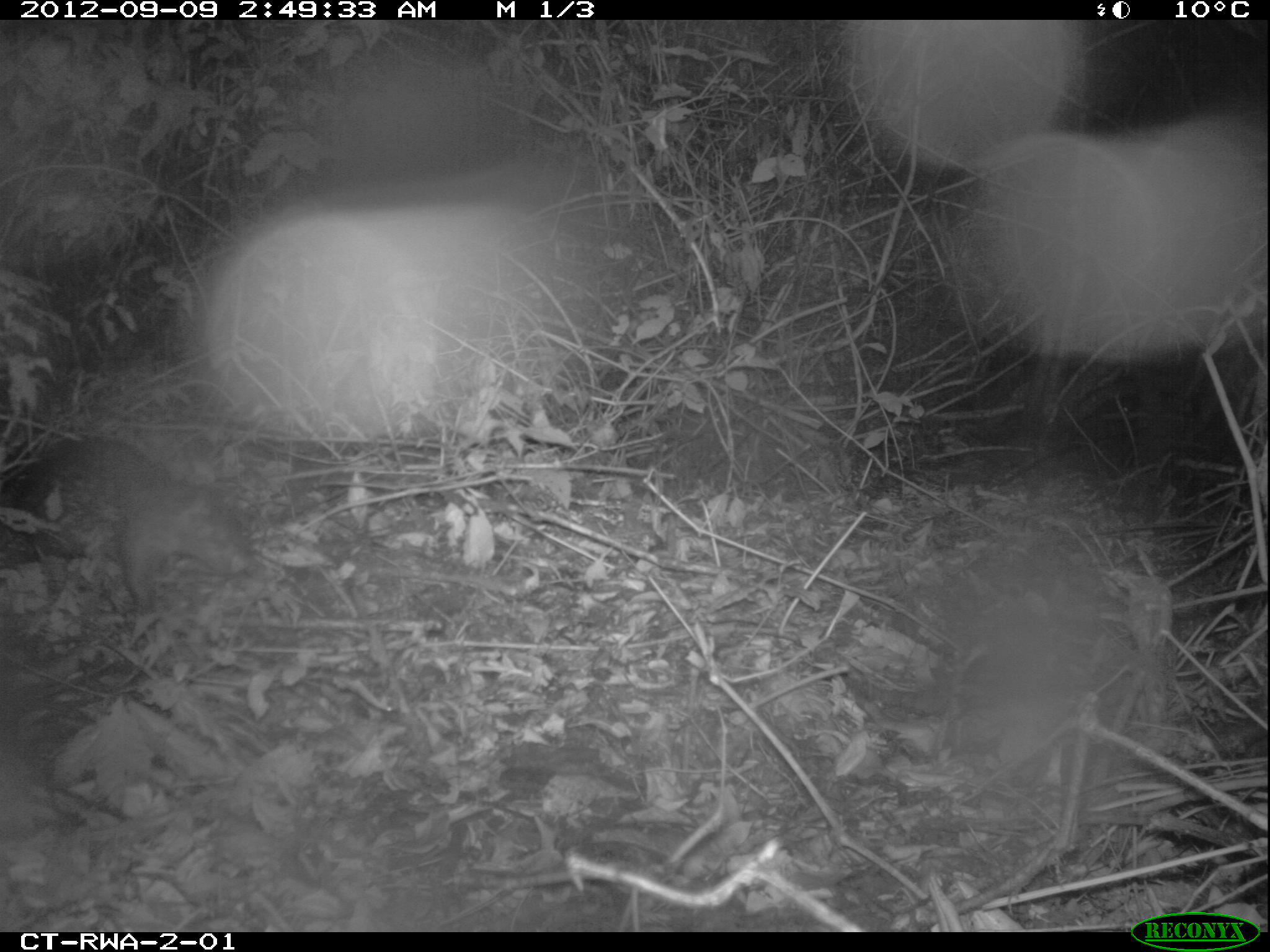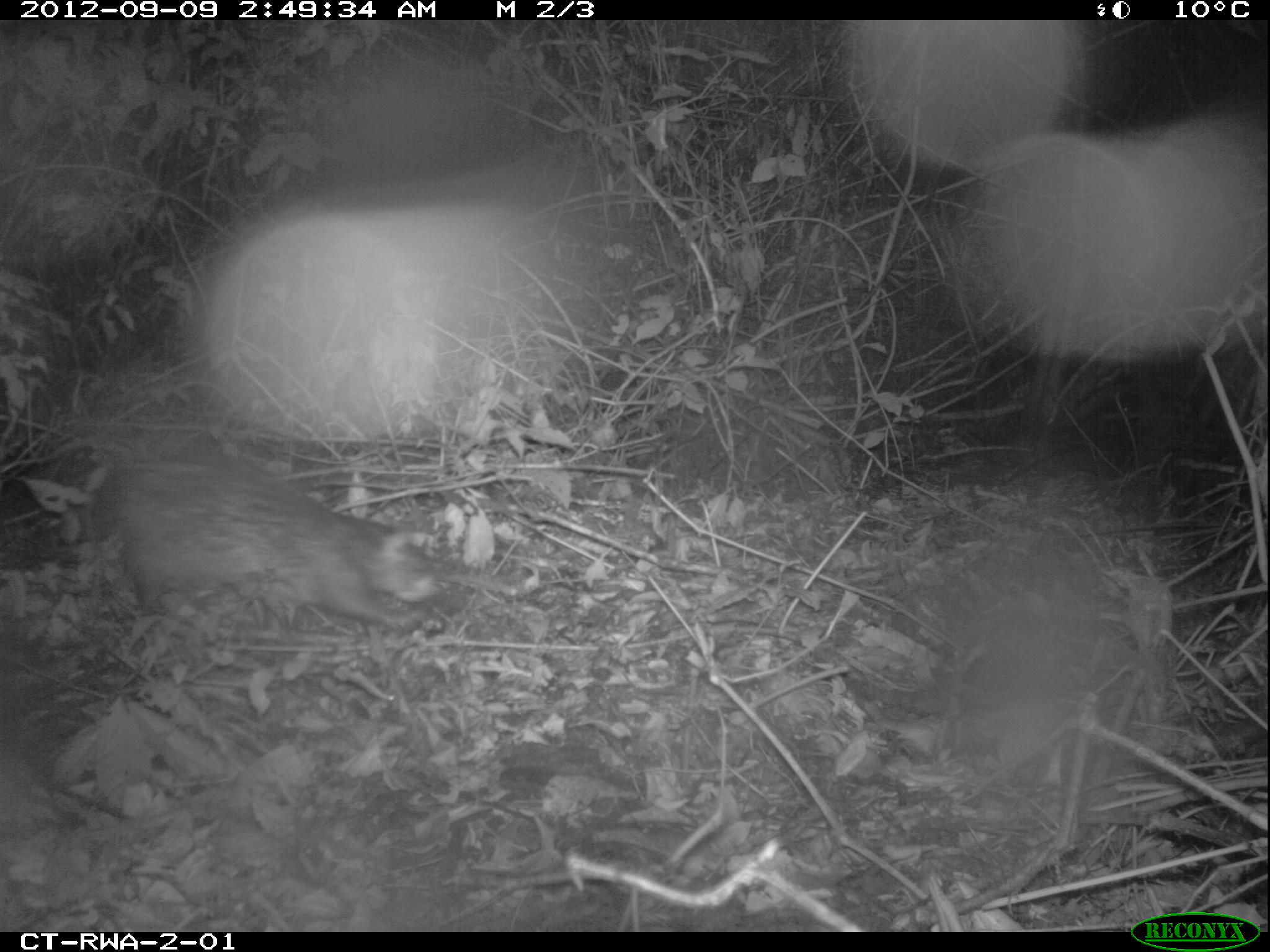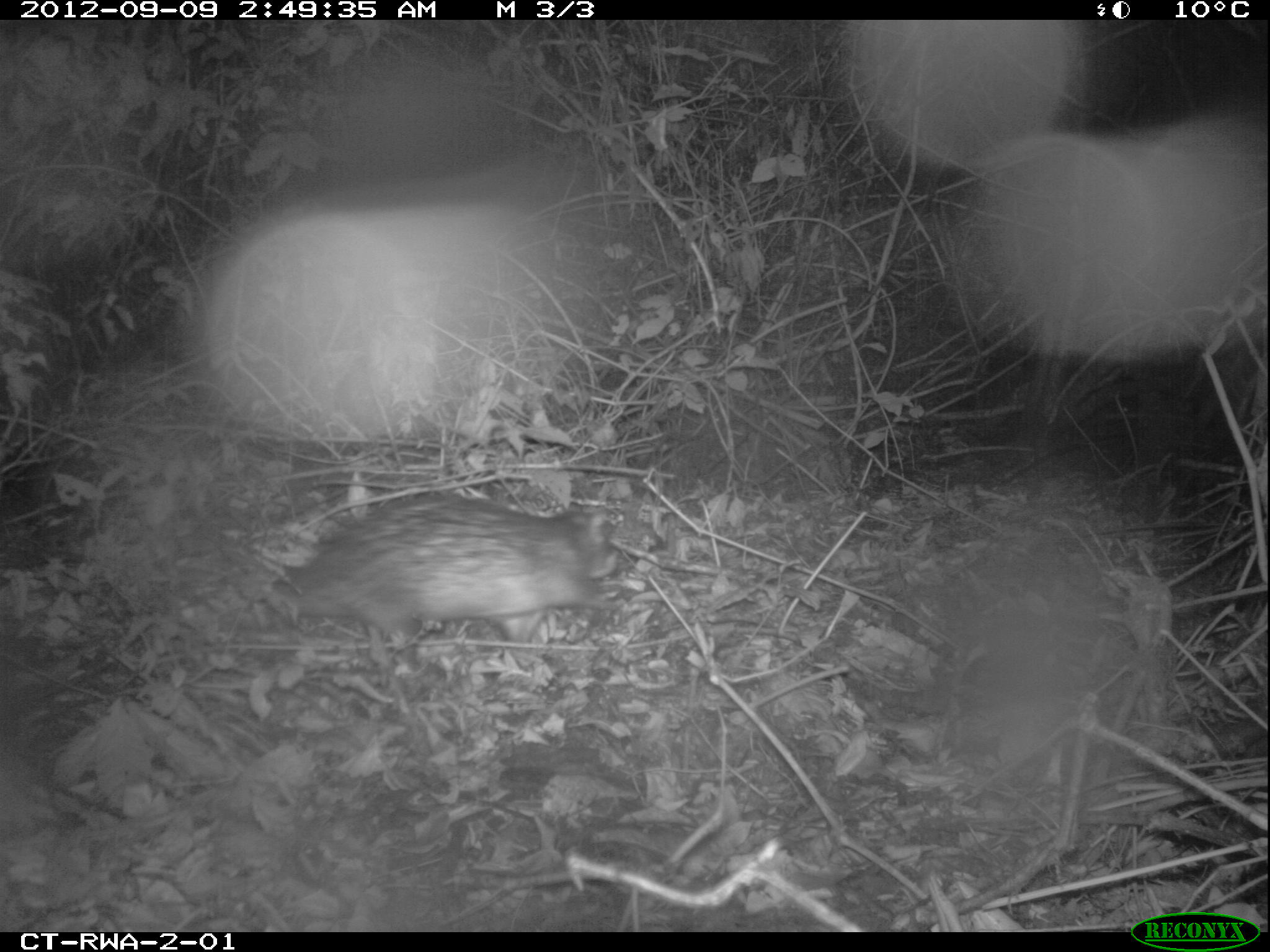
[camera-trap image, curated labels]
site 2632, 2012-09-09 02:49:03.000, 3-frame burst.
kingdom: Animalia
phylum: Chordata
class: Mammalia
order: Rodentia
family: Hystricidae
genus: Atherurus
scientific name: Atherurus africanus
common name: african brush-tailed porcupine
Atherurus africanus (african brush-tailed porcupine), count 1.